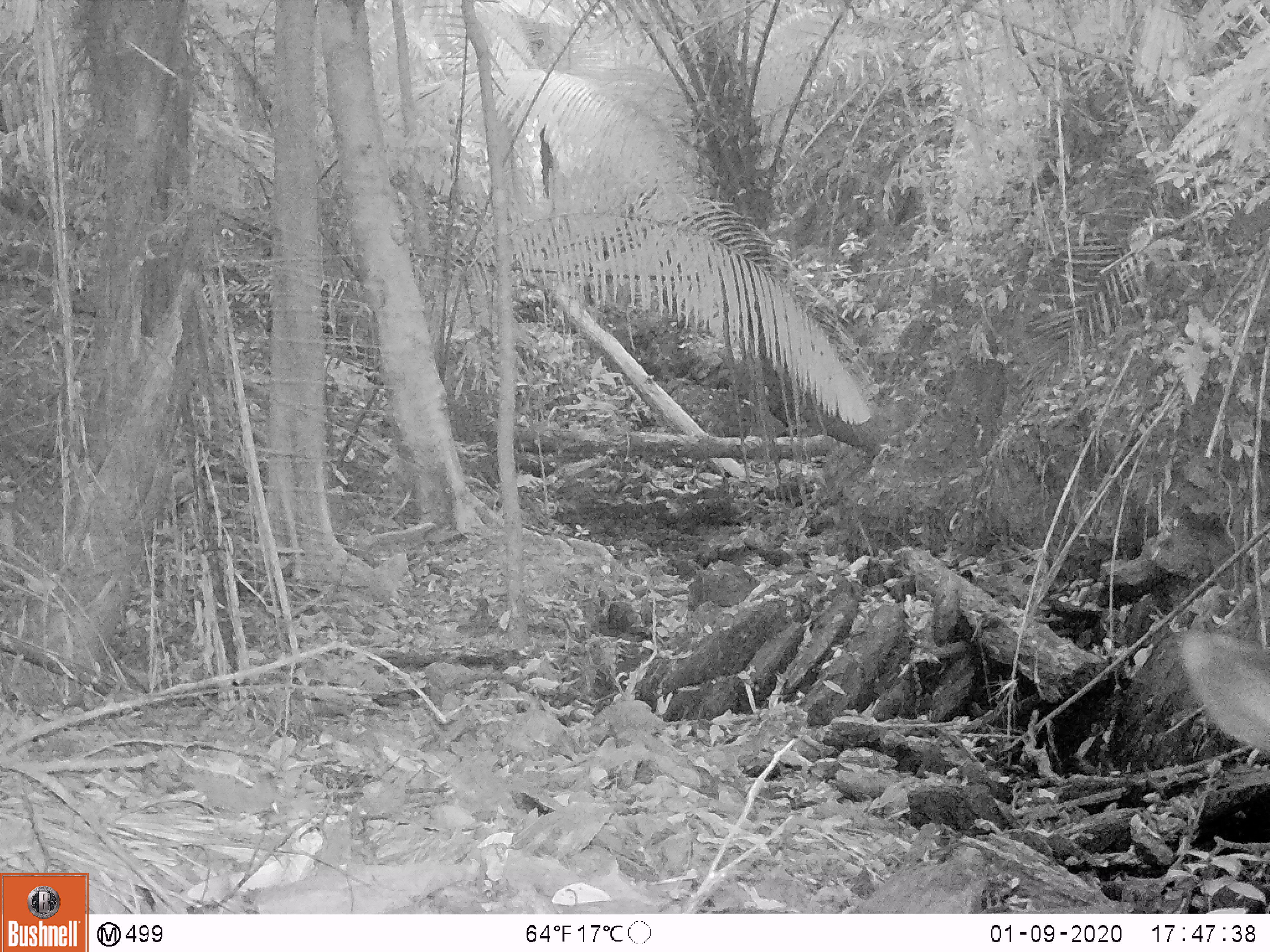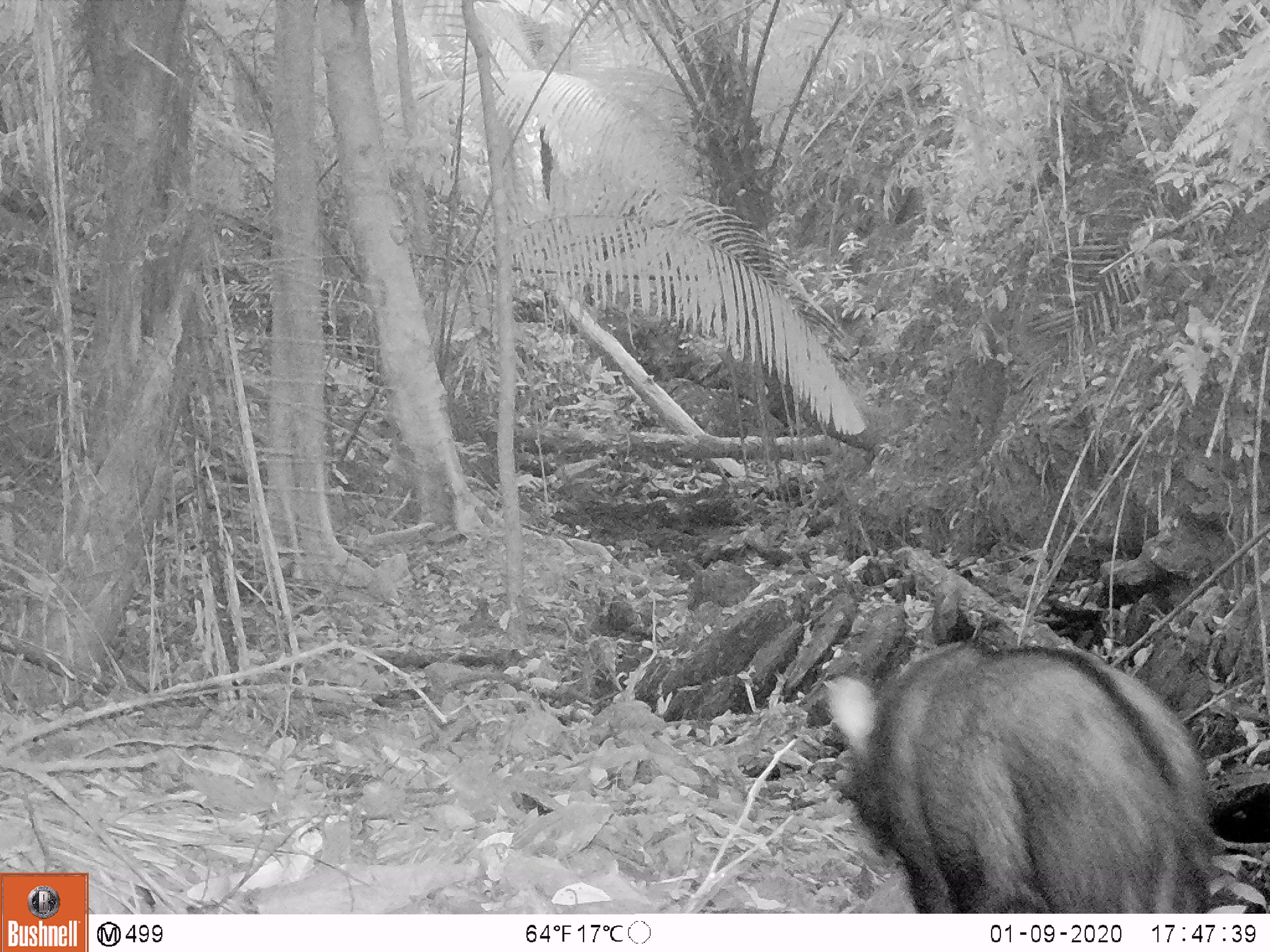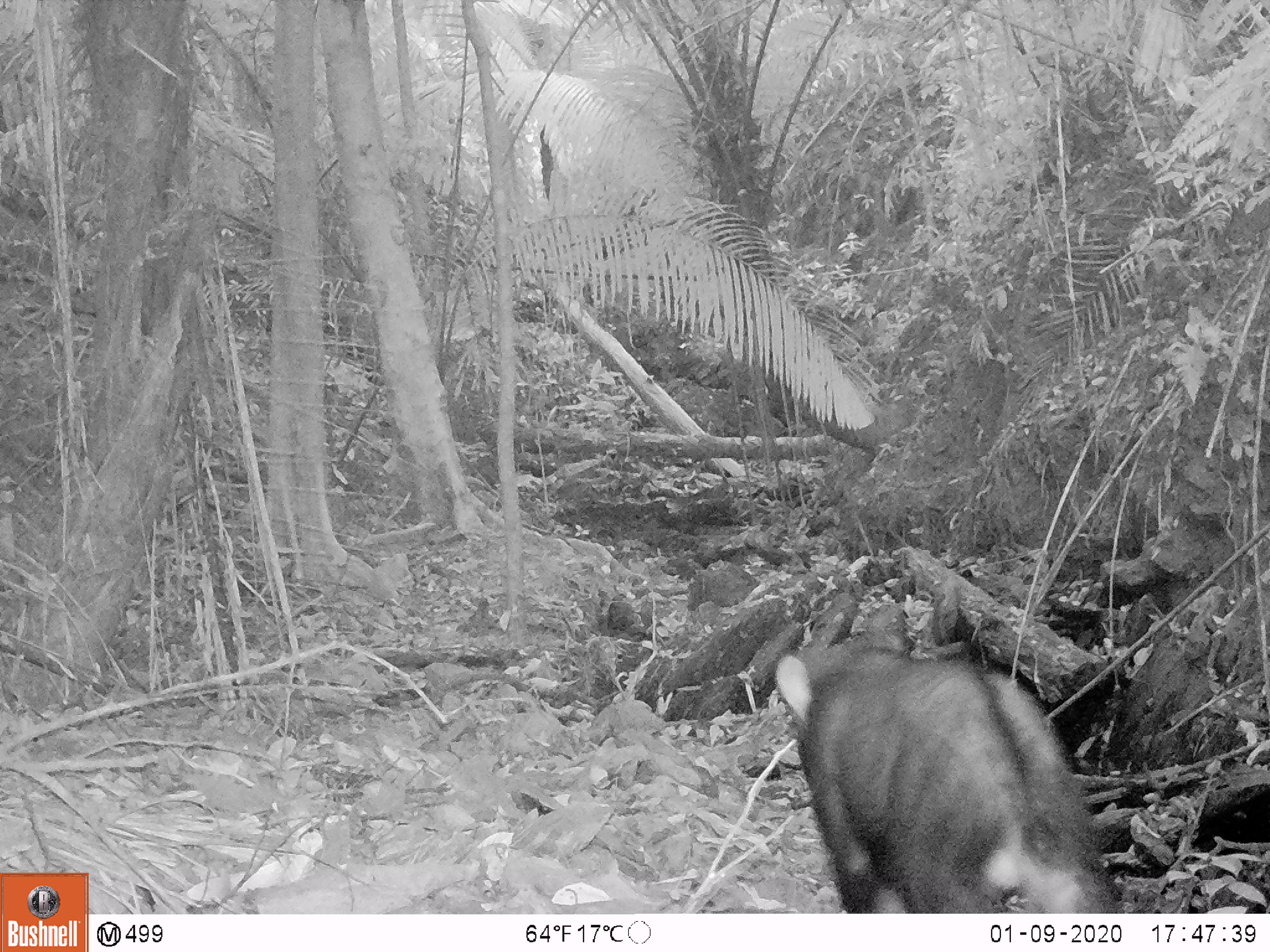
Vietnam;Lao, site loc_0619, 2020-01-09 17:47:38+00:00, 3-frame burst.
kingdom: Animalia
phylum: Chordata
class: Mammalia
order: Artiodactyla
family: Bovidae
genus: Capricornis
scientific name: Capricornis sumatraensis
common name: chinese serow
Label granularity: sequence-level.